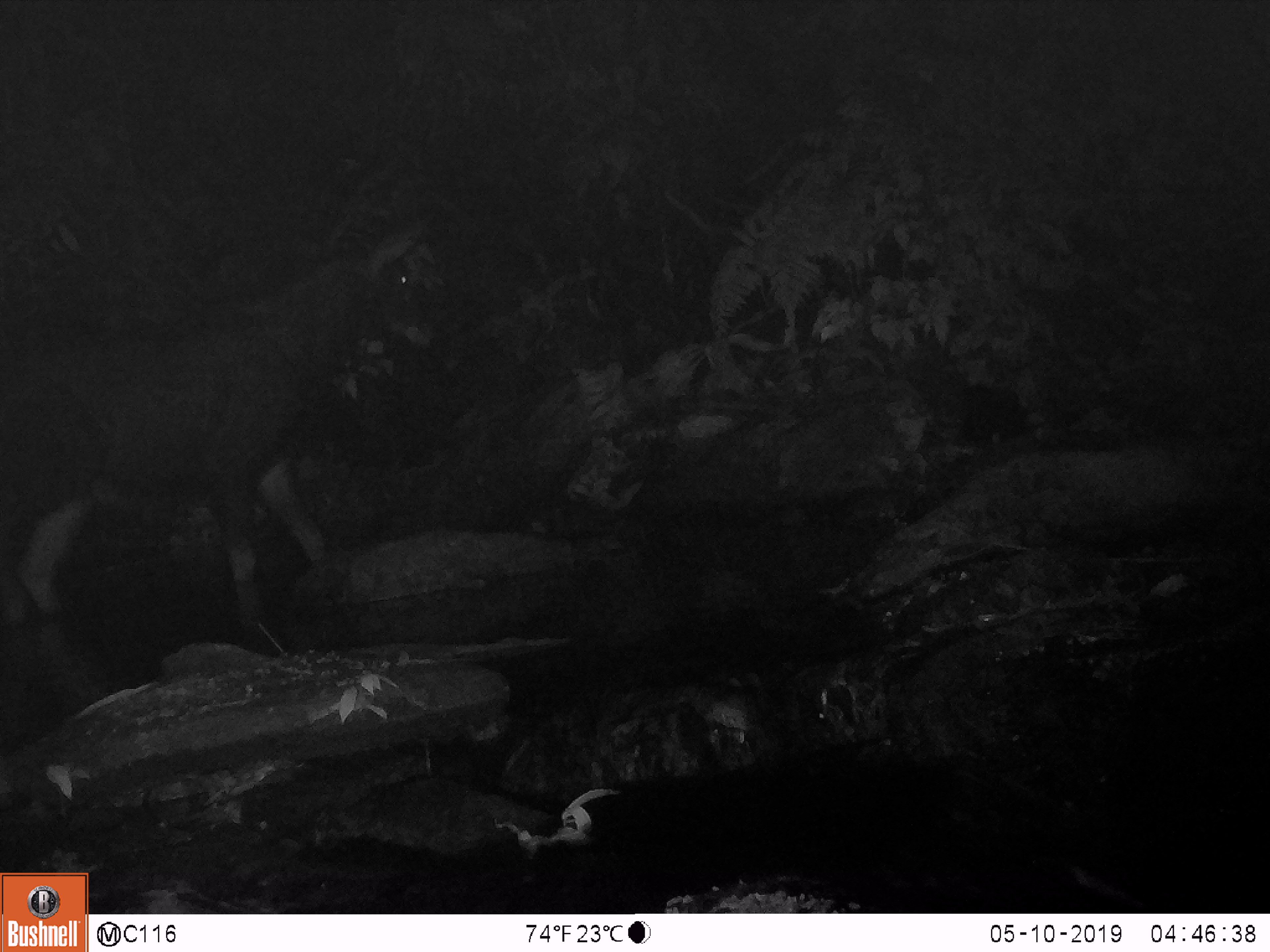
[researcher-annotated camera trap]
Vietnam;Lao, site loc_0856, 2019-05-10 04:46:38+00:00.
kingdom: Animalia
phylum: Chordata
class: Mammalia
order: Artiodactyla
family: Bovidae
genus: Capricornis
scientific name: Capricornis sumatraensis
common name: chinese serow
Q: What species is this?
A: Chinese serow (Capricornis sumatraensis).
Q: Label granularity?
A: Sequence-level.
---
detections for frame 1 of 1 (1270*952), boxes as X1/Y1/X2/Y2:
chinese serow: 1/225/438/646